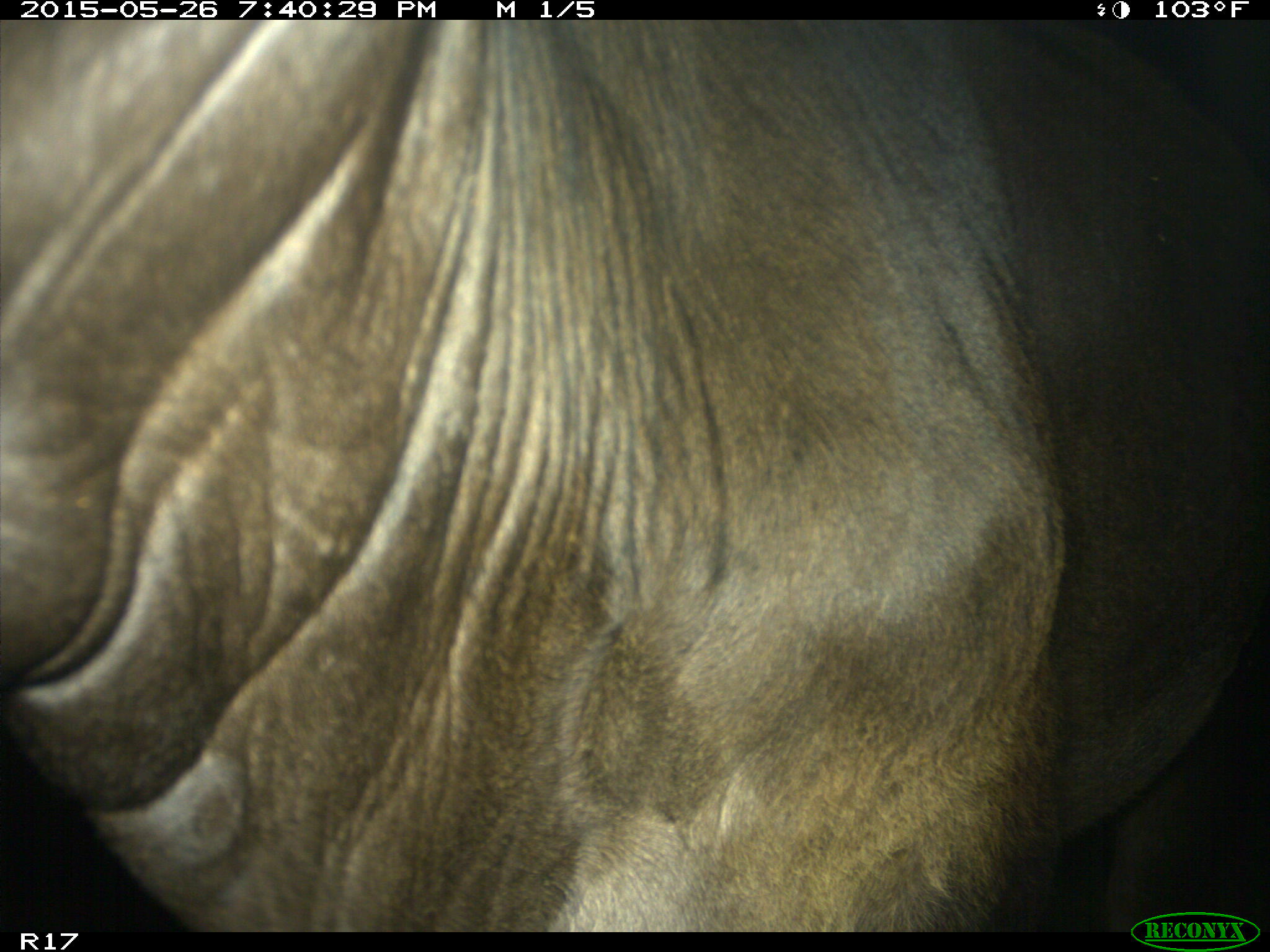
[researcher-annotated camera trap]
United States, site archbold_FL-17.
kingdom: Animalia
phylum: Chordata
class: Mammalia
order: Artiodactyla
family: Bovidae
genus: Bos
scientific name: Bos taurus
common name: domestic cow